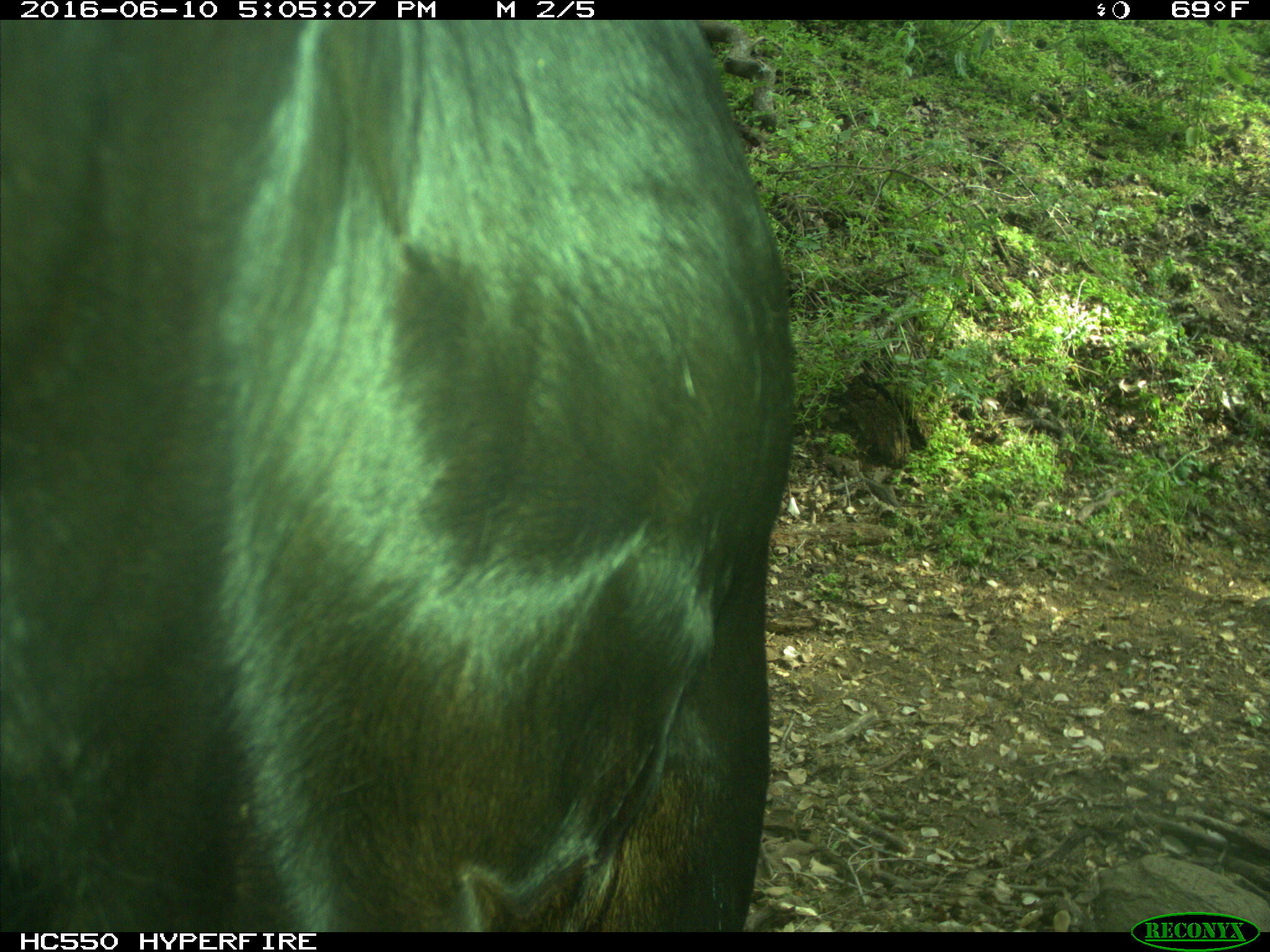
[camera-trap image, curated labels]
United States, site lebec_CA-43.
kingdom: Animalia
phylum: Chordata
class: Mammalia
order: Artiodactyla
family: Bovidae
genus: Bos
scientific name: Bos taurus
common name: domestic cow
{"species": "Bos taurus (domestic cow)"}